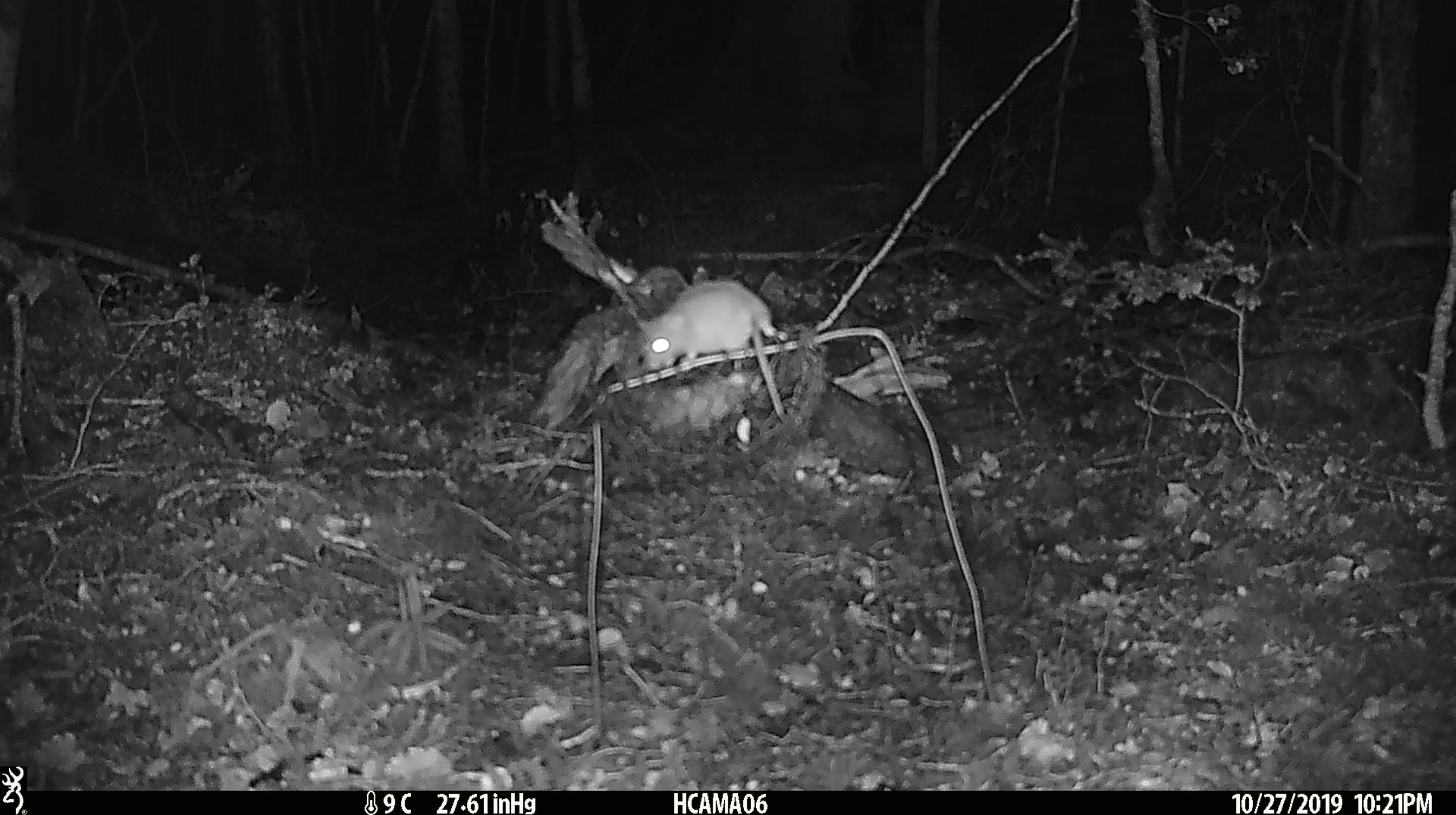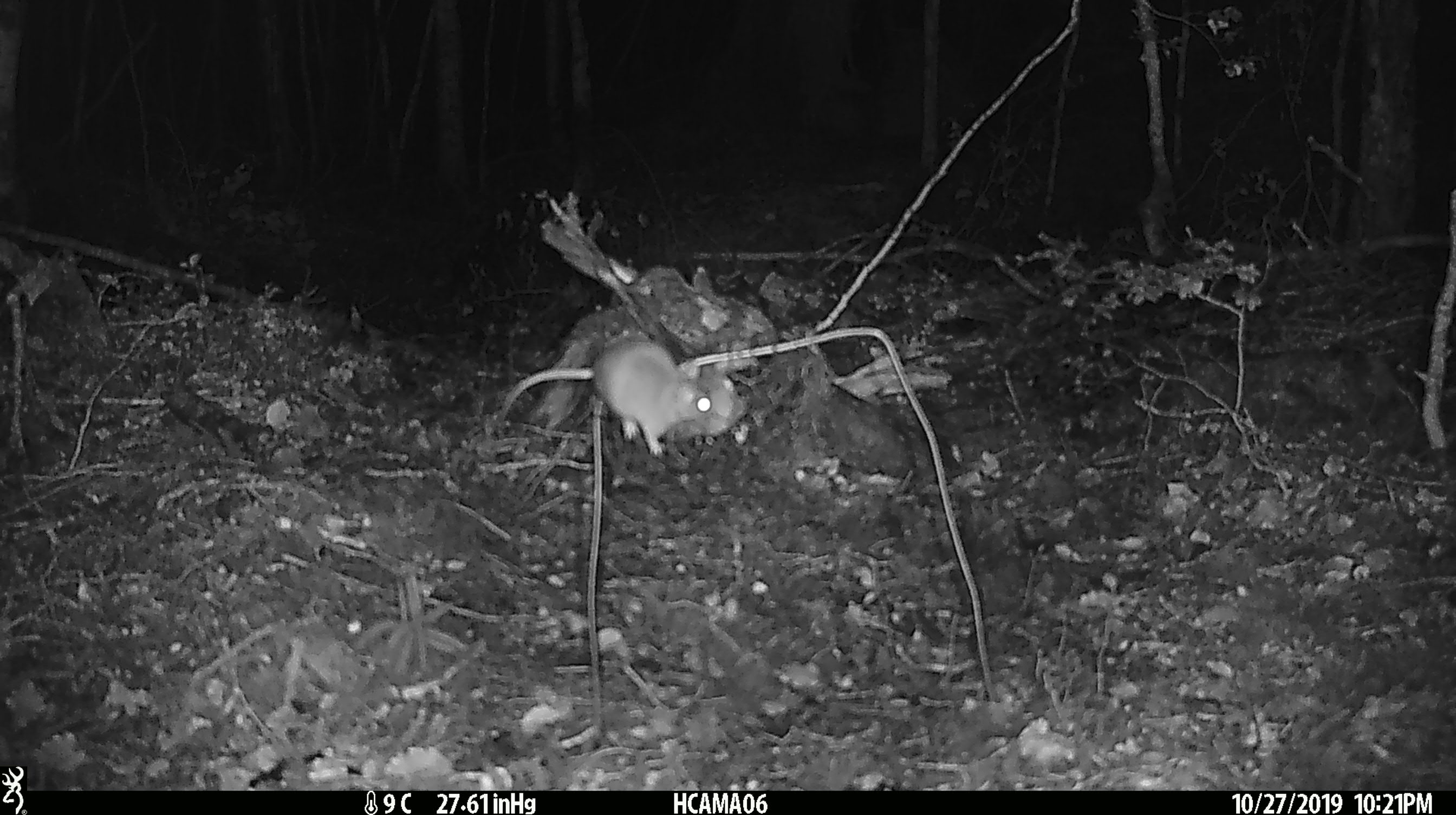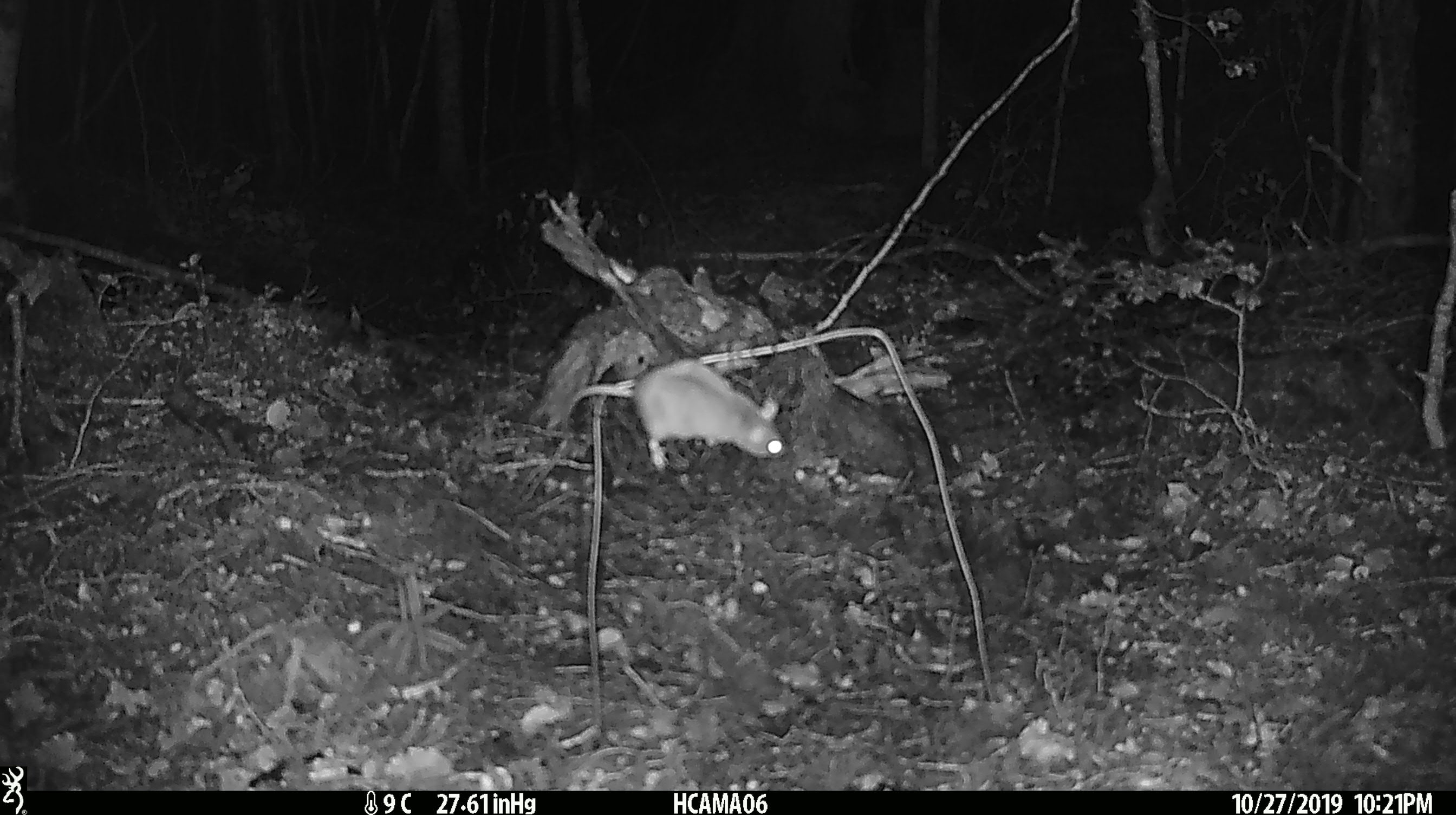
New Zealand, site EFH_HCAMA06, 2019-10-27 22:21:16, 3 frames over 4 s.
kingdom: Animalia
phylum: Chordata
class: Mammalia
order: Rodentia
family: Muridae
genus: Mus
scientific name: Mus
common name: mouse